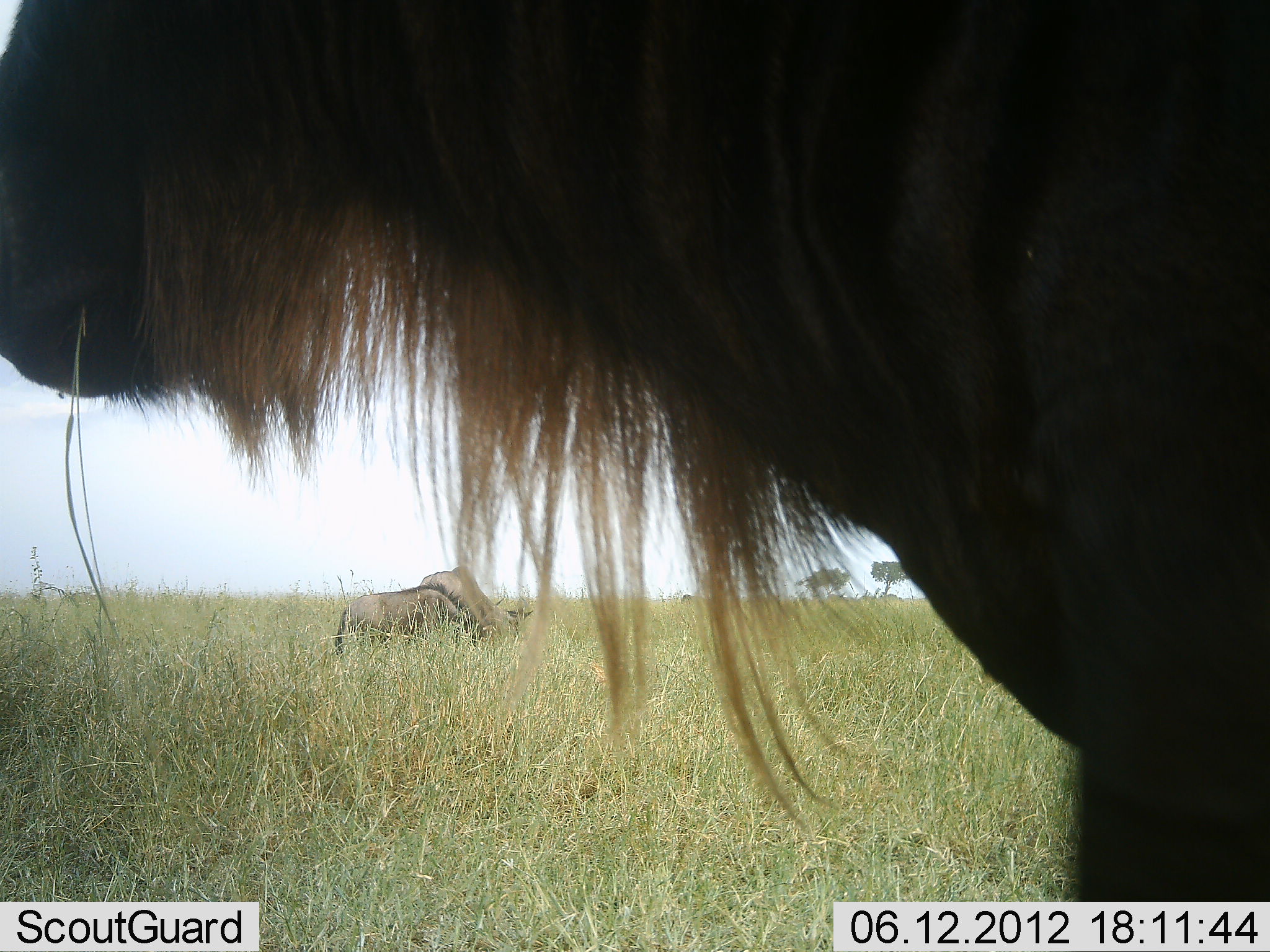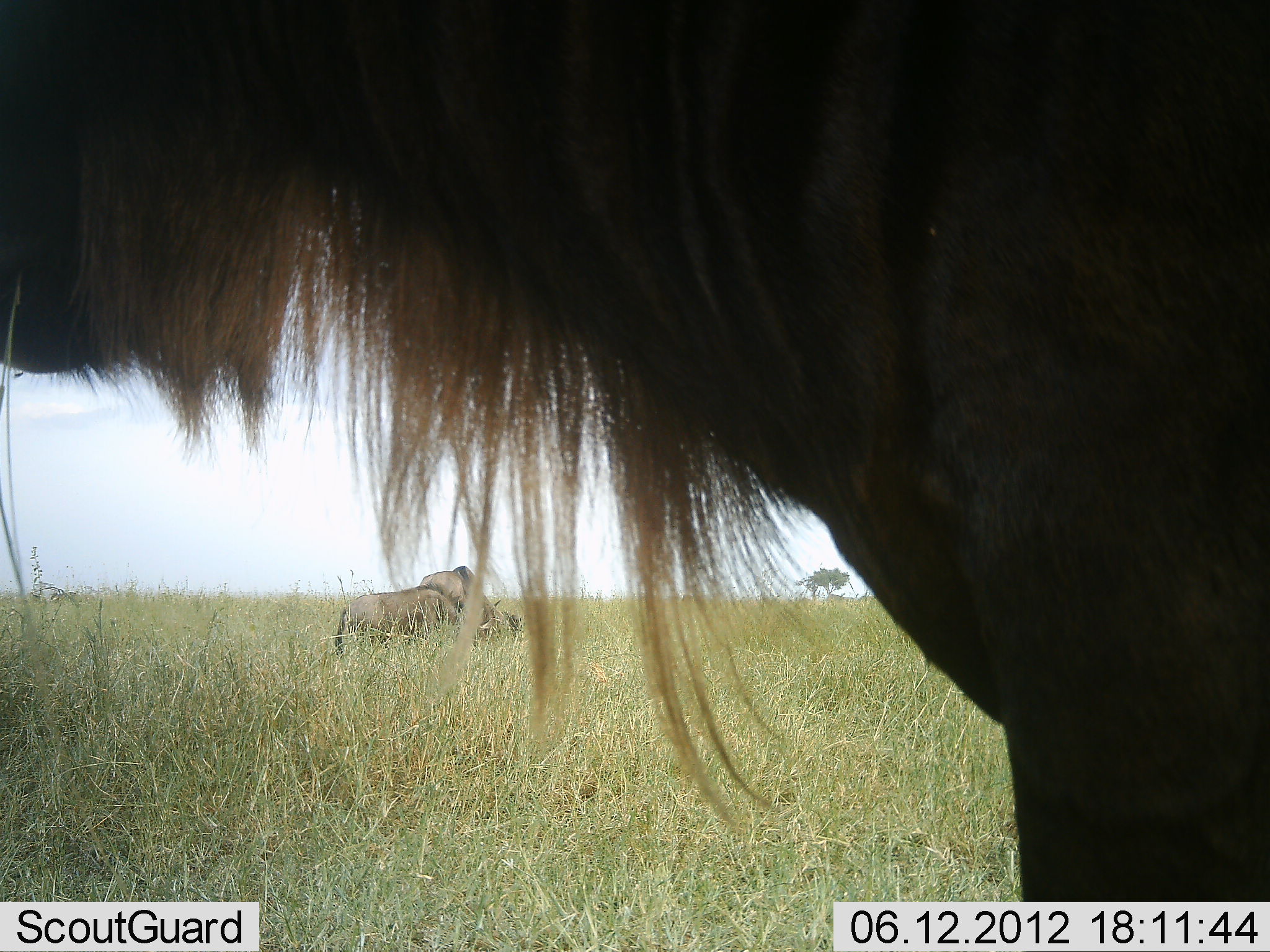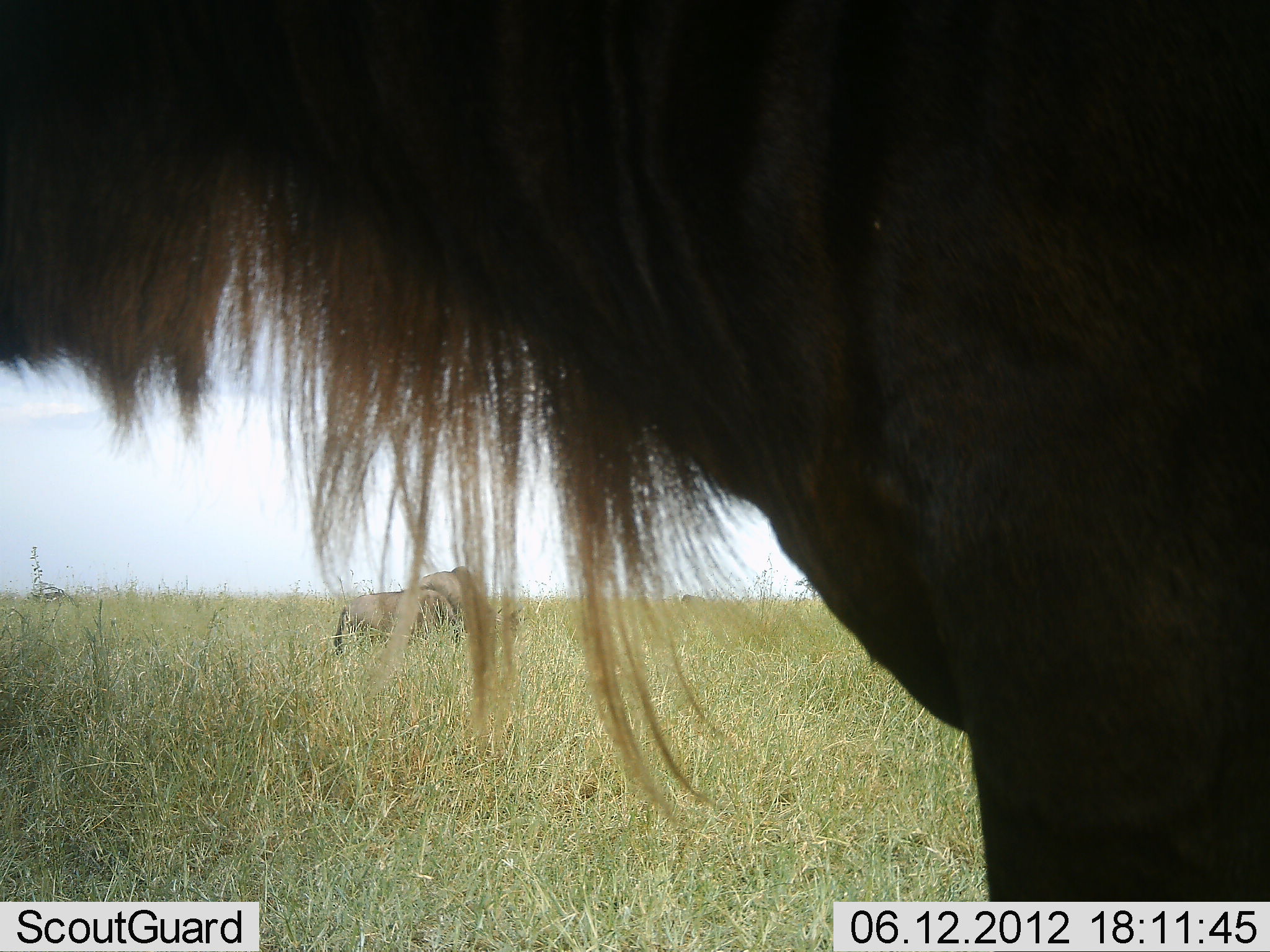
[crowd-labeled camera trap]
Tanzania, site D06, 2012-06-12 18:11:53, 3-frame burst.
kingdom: Animalia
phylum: Chordata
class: Mammalia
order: Artiodactyla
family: Bovidae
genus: Connochaetes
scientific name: Connochaetes taurinus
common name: blue wildebeest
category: wildebeest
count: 3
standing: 55%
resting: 9%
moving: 27%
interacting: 9%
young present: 9%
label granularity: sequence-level